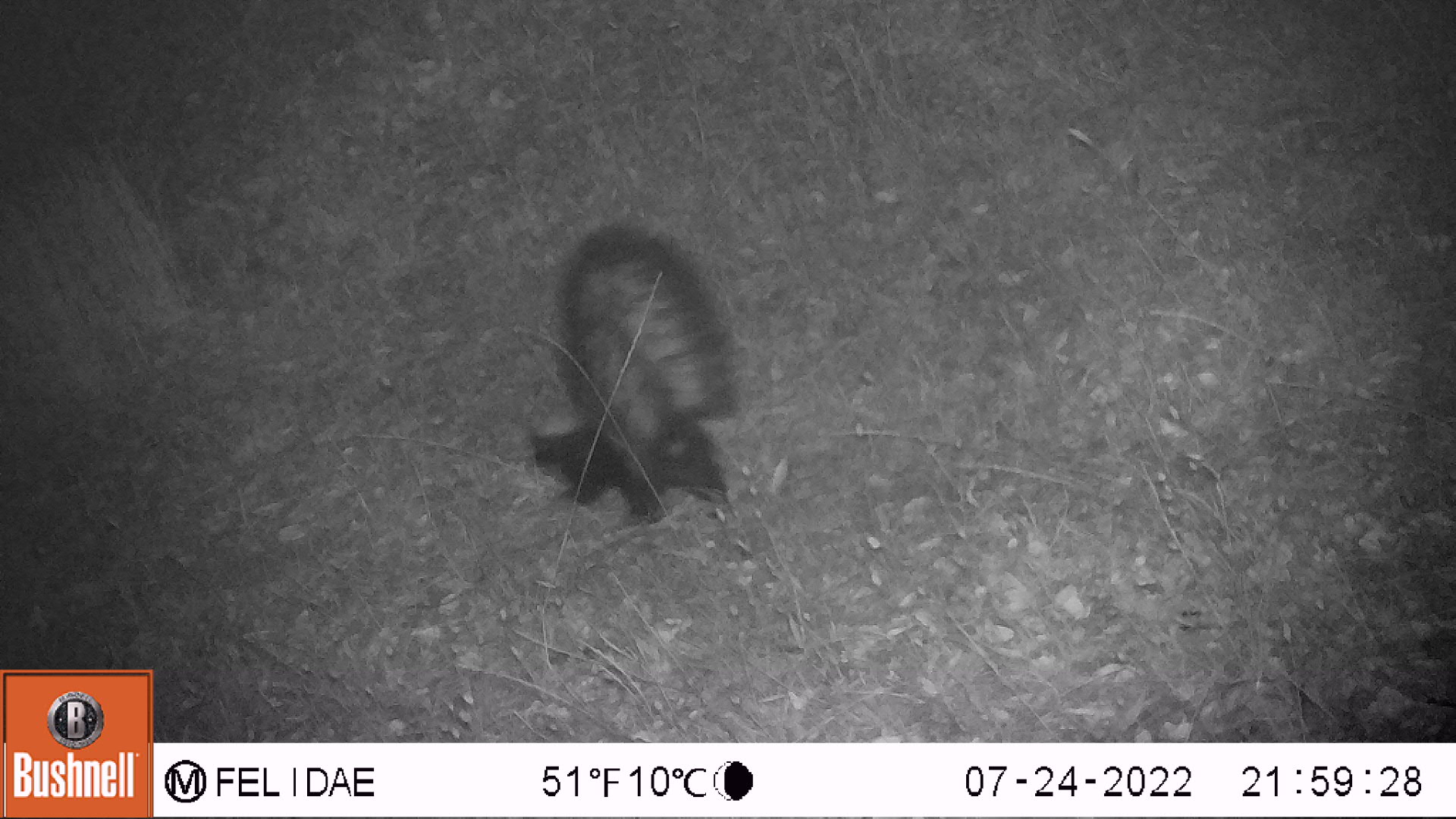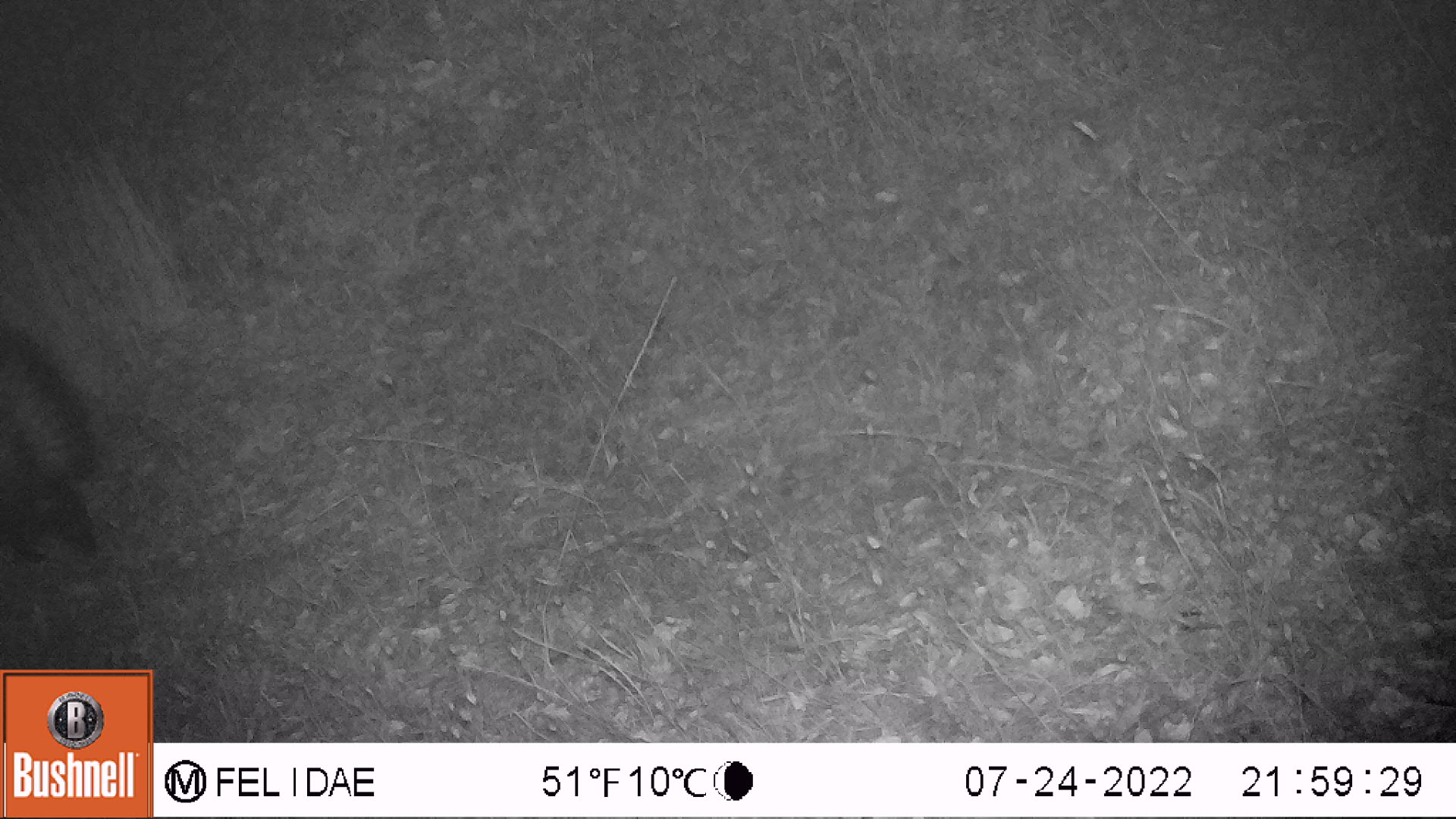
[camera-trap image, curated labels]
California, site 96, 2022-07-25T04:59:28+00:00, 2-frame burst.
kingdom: Animalia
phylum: Chordata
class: Mammalia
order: Carnivora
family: Mephitidae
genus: Mephitis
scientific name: Mephitis mephitis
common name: striped skunk